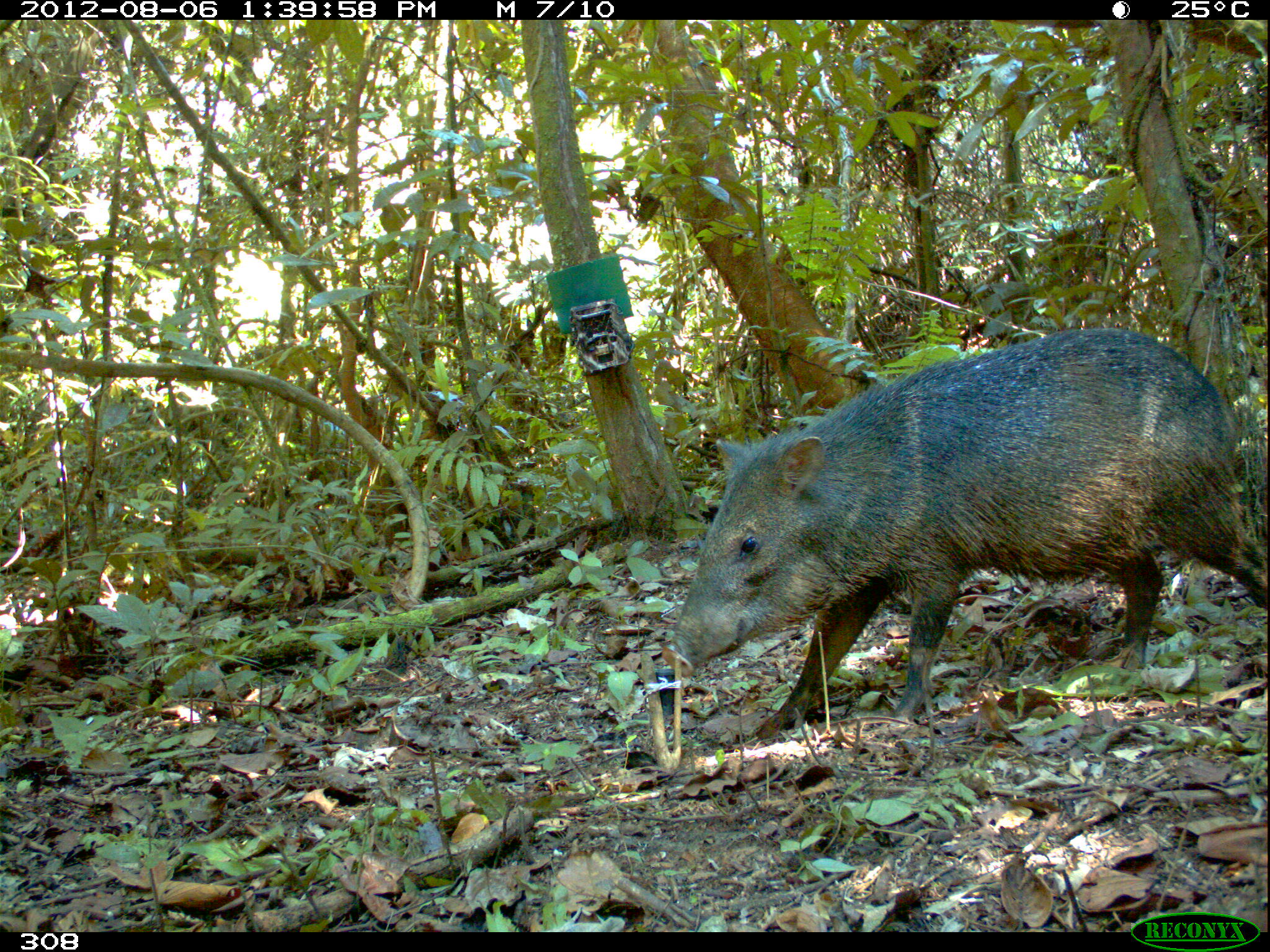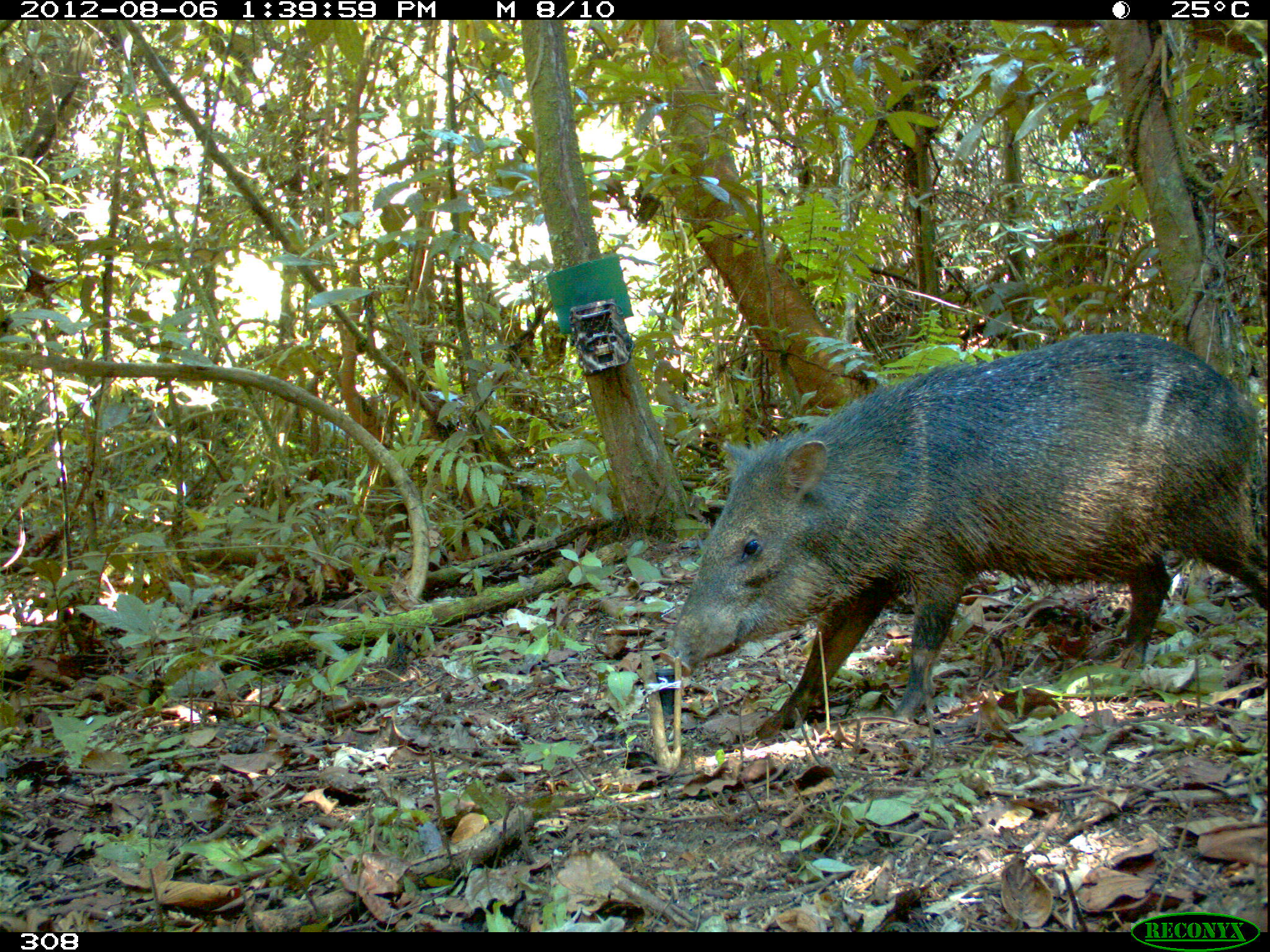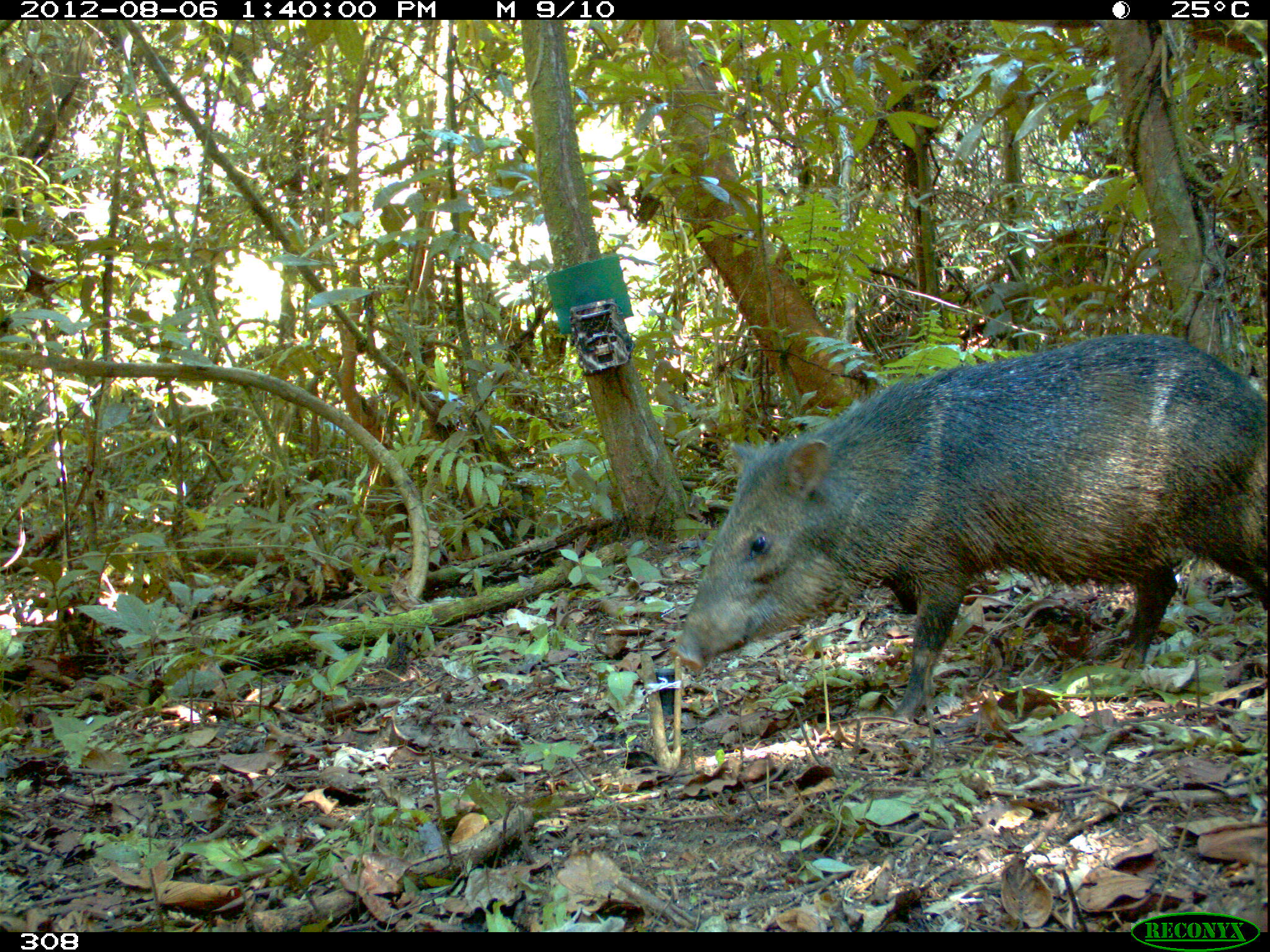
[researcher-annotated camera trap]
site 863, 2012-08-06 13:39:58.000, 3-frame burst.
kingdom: Animalia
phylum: Chordata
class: Mammalia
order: Artiodactyla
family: Tayassuidae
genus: Pecari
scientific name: Pecari tajacu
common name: collared peccary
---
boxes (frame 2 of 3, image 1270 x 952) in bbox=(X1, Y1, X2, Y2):
pecari tajacu: bbox=(655, 334, 1266, 741)